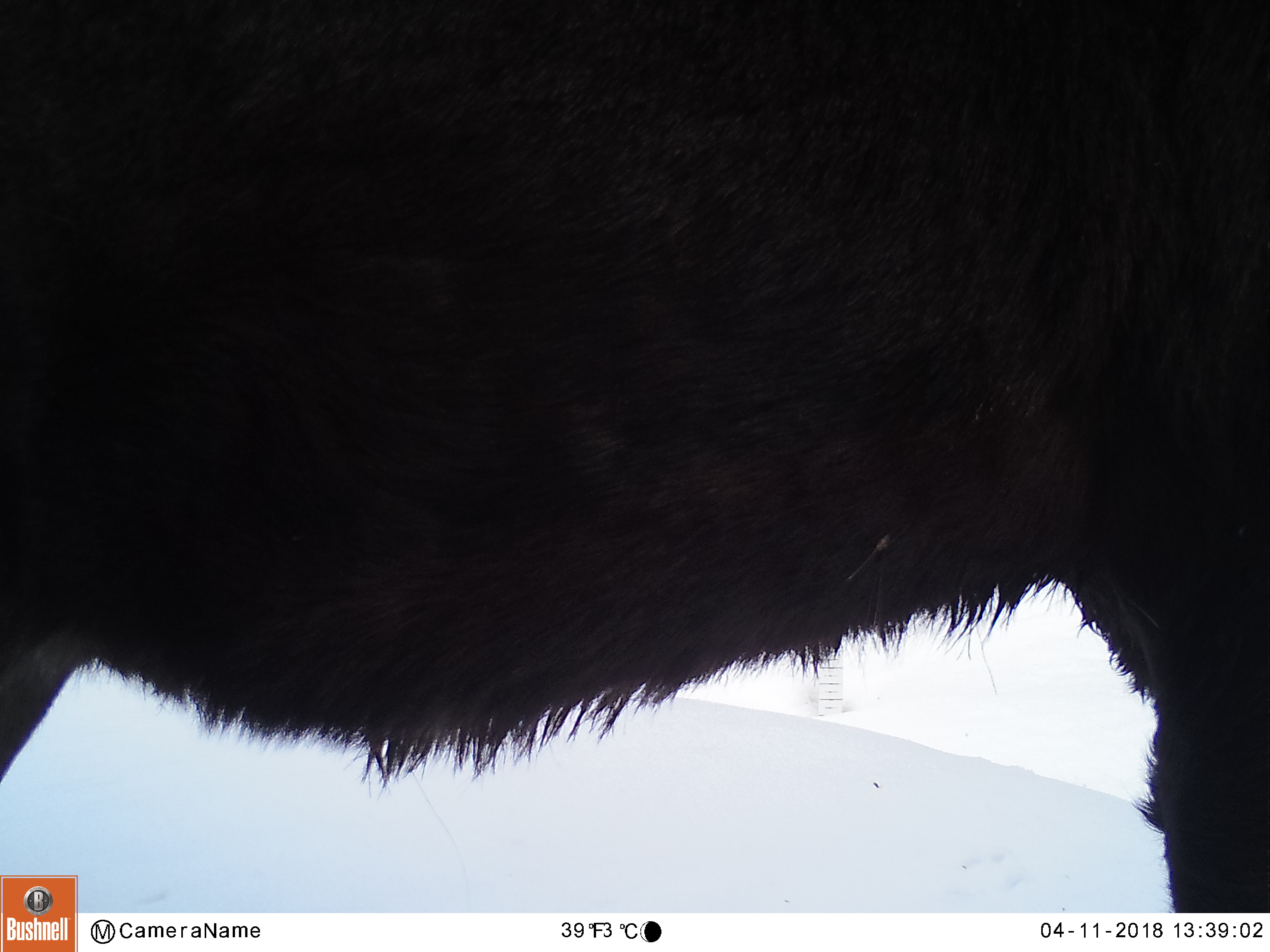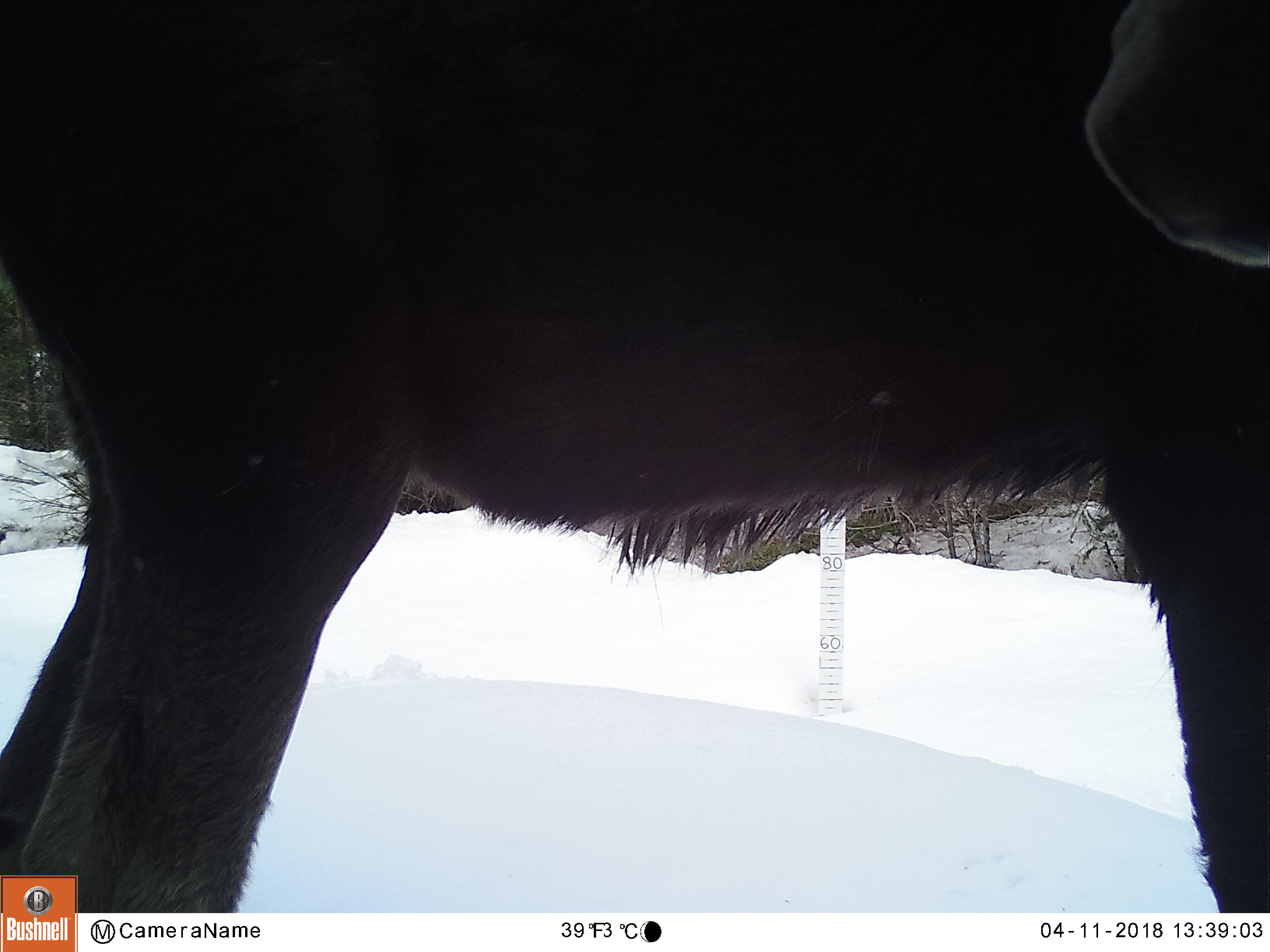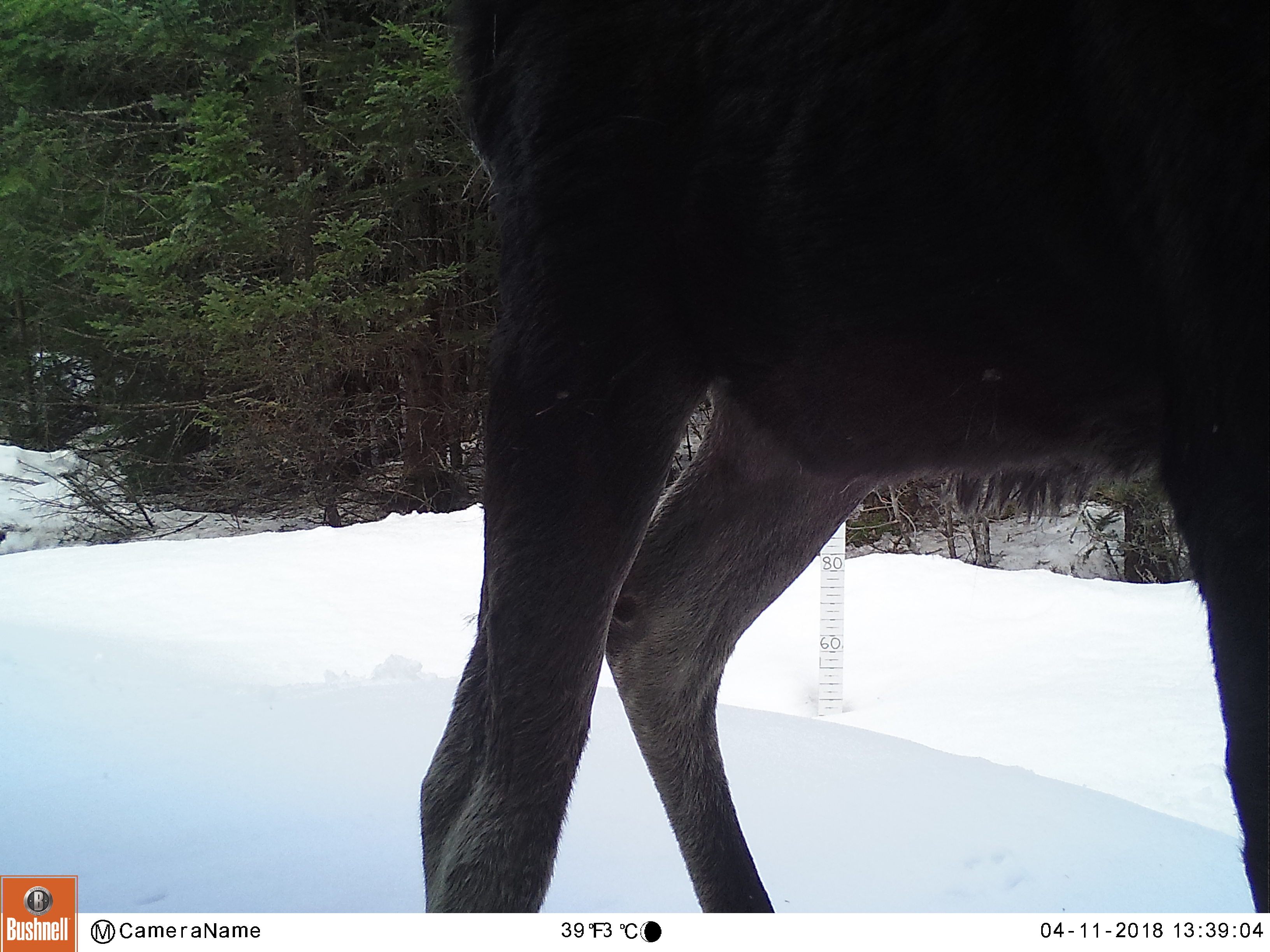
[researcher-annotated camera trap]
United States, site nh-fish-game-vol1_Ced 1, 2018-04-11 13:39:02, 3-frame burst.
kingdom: Animalia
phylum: Chordata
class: Mammalia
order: Artiodactyla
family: Cervidae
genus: Alces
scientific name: Alces alces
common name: moose